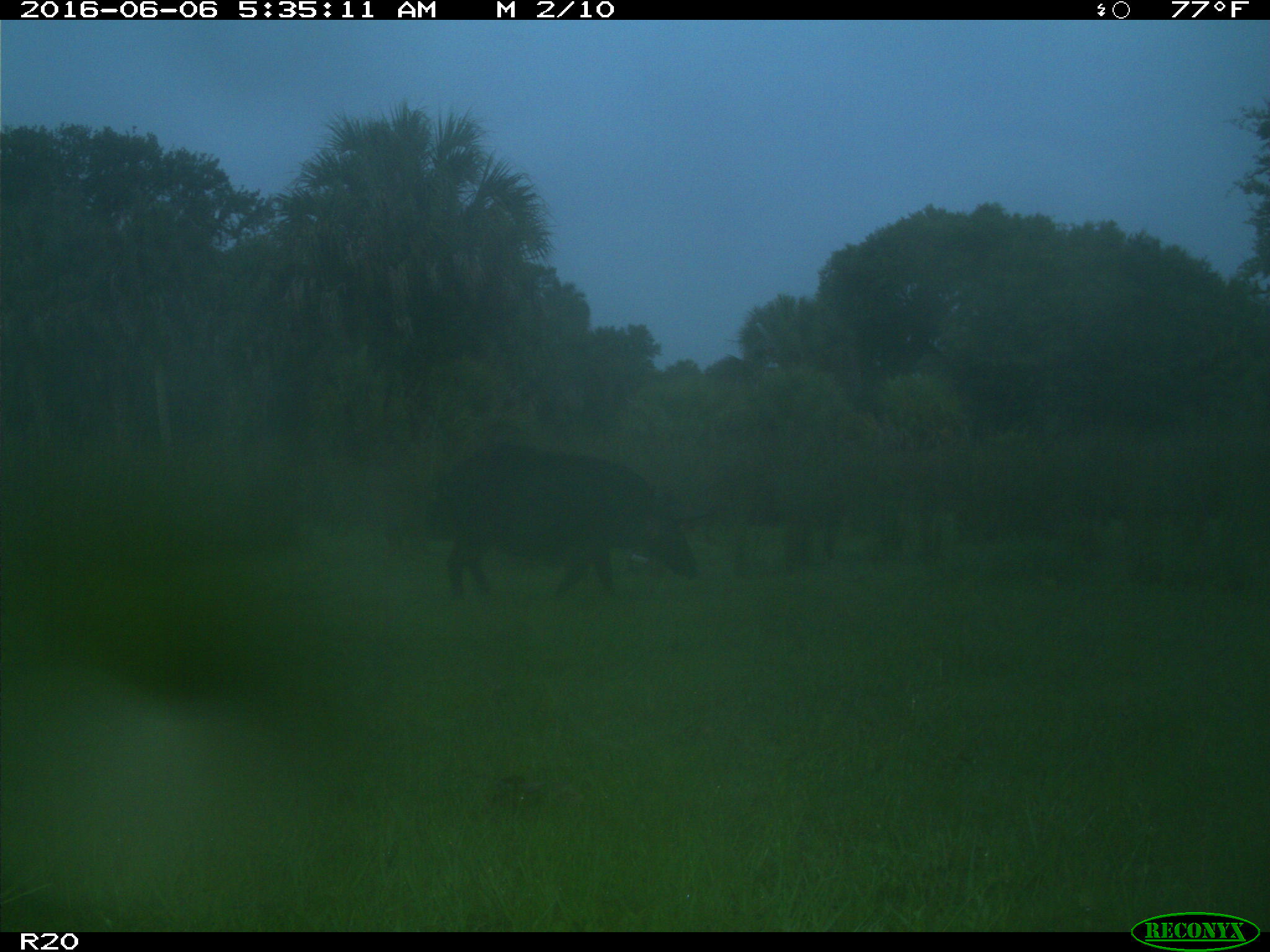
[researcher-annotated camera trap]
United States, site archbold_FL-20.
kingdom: Animalia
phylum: Chordata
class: Mammalia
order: Artiodactyla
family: Suidae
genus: Sus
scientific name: Sus scrofa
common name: wild boar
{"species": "Sus scrofa (wild boar)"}